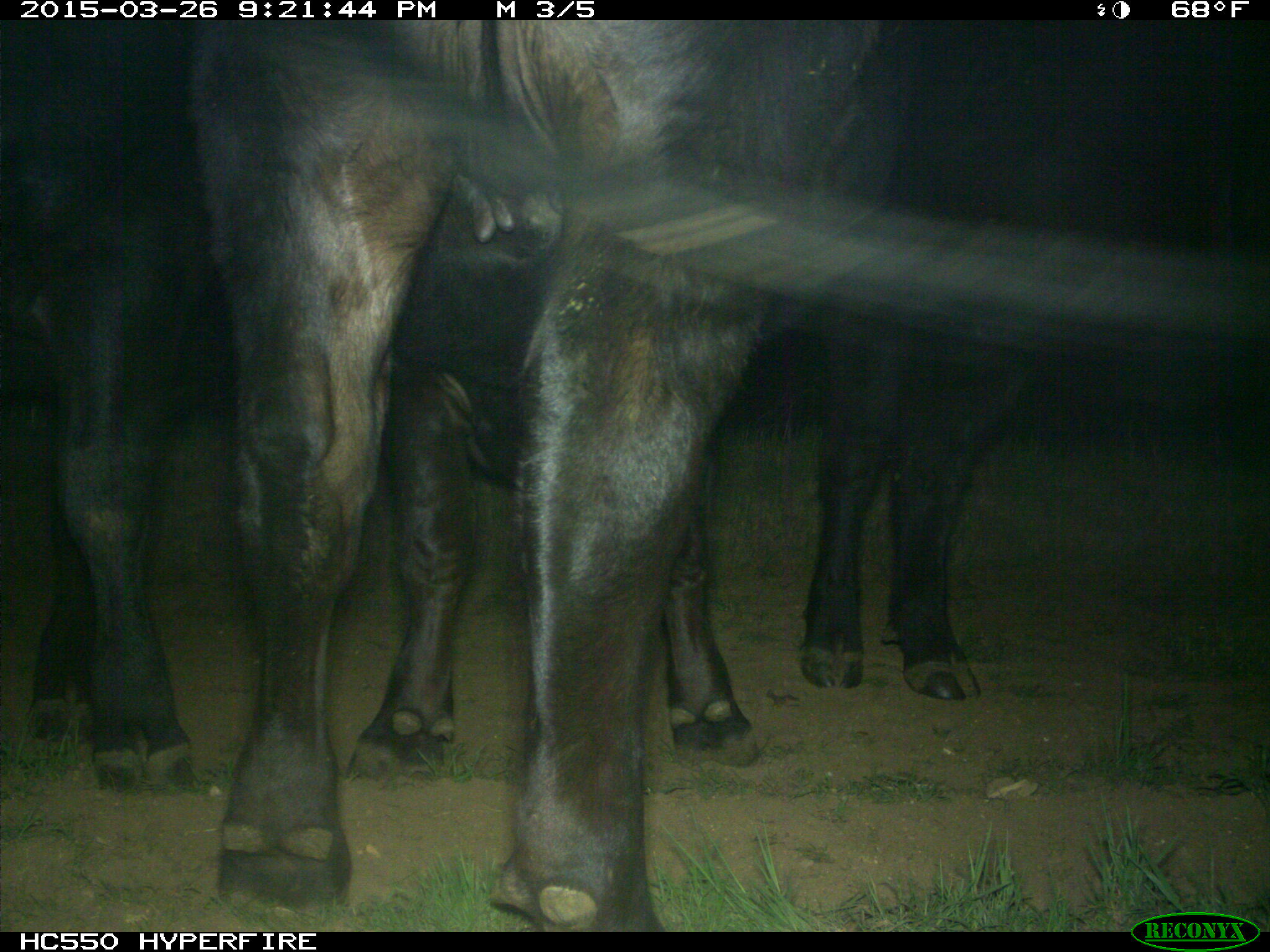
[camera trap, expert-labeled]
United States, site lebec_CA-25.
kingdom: Animalia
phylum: Chordata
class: Mammalia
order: Artiodactyla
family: Bovidae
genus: Bos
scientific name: Bos taurus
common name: domestic cow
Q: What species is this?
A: Bos taurus (domestic cow).